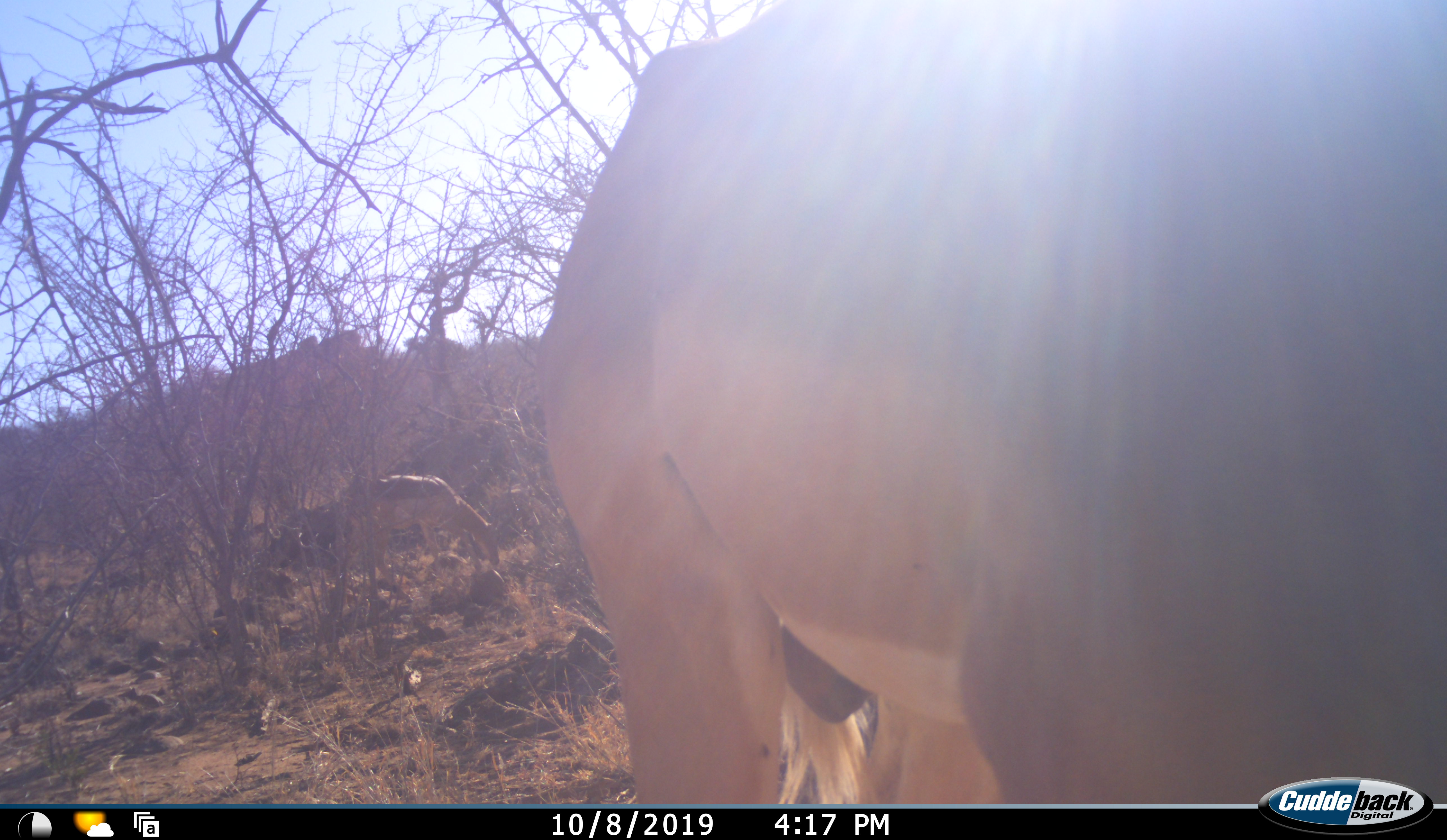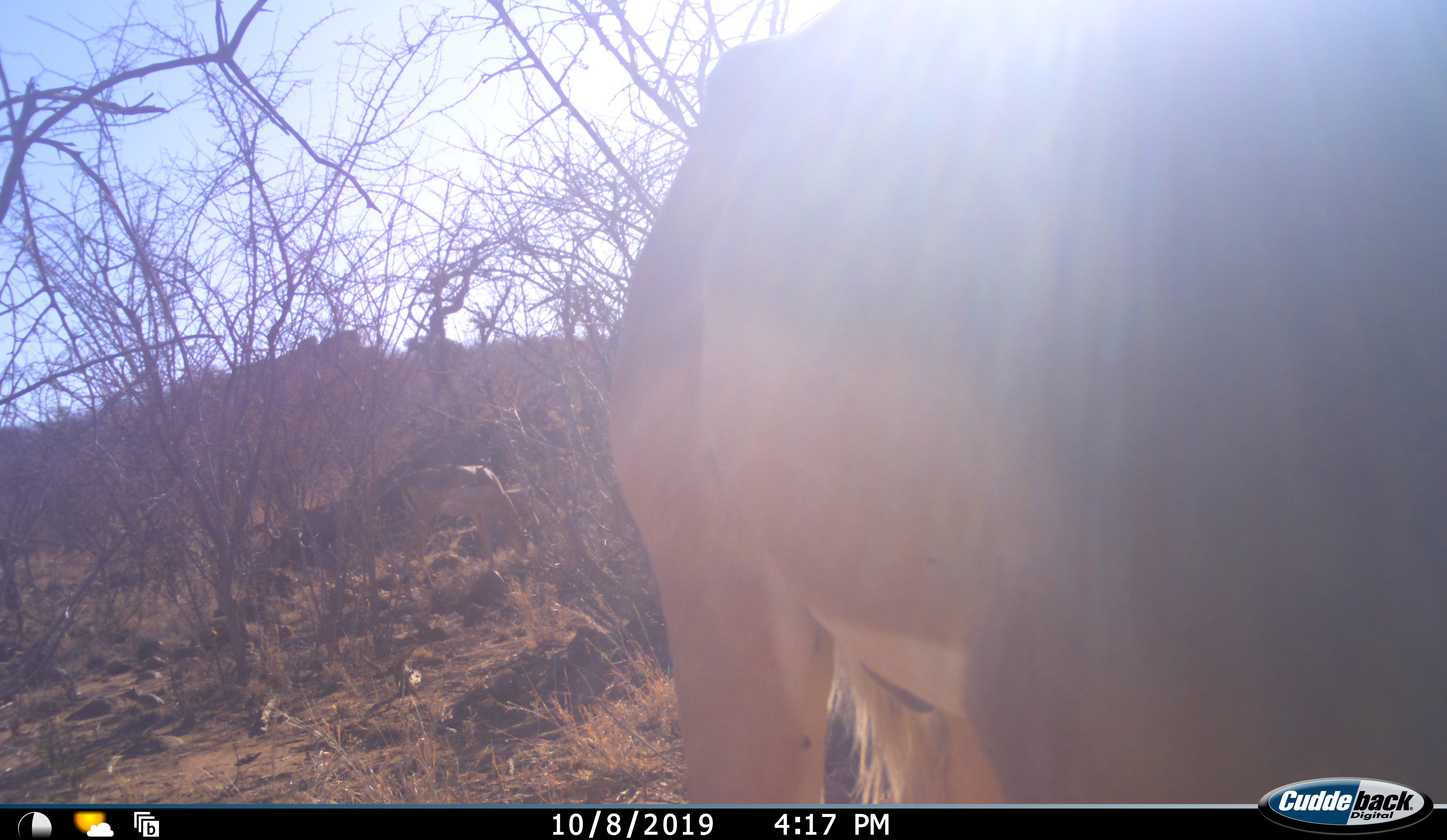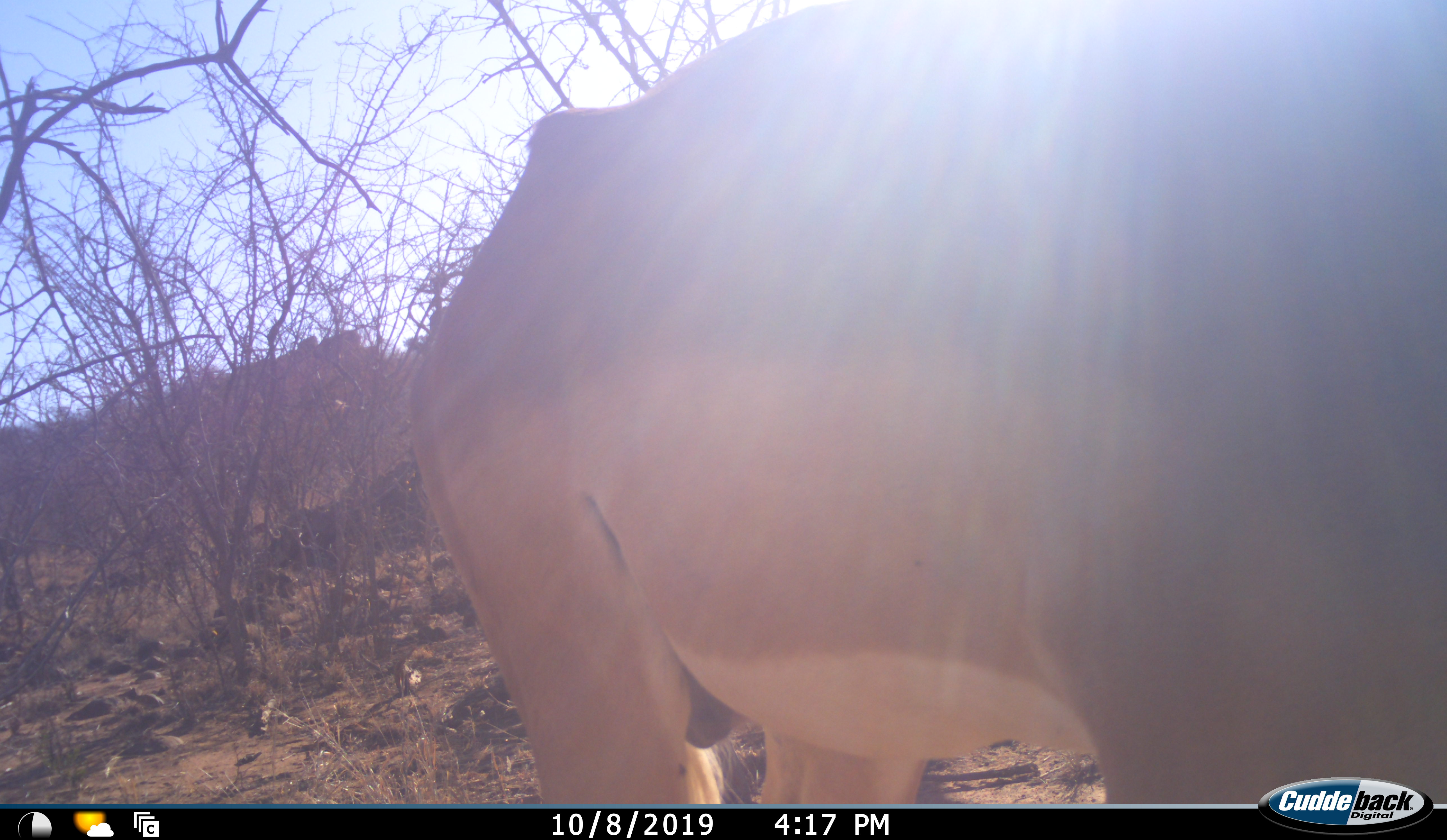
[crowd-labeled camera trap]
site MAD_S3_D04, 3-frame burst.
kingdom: Animalia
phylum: Chordata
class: Mammalia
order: Artiodactyla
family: Bovidae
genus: Aepyceros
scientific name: Aepyceros melampus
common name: impala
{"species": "impala (Aepyceros melampus)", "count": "2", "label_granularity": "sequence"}